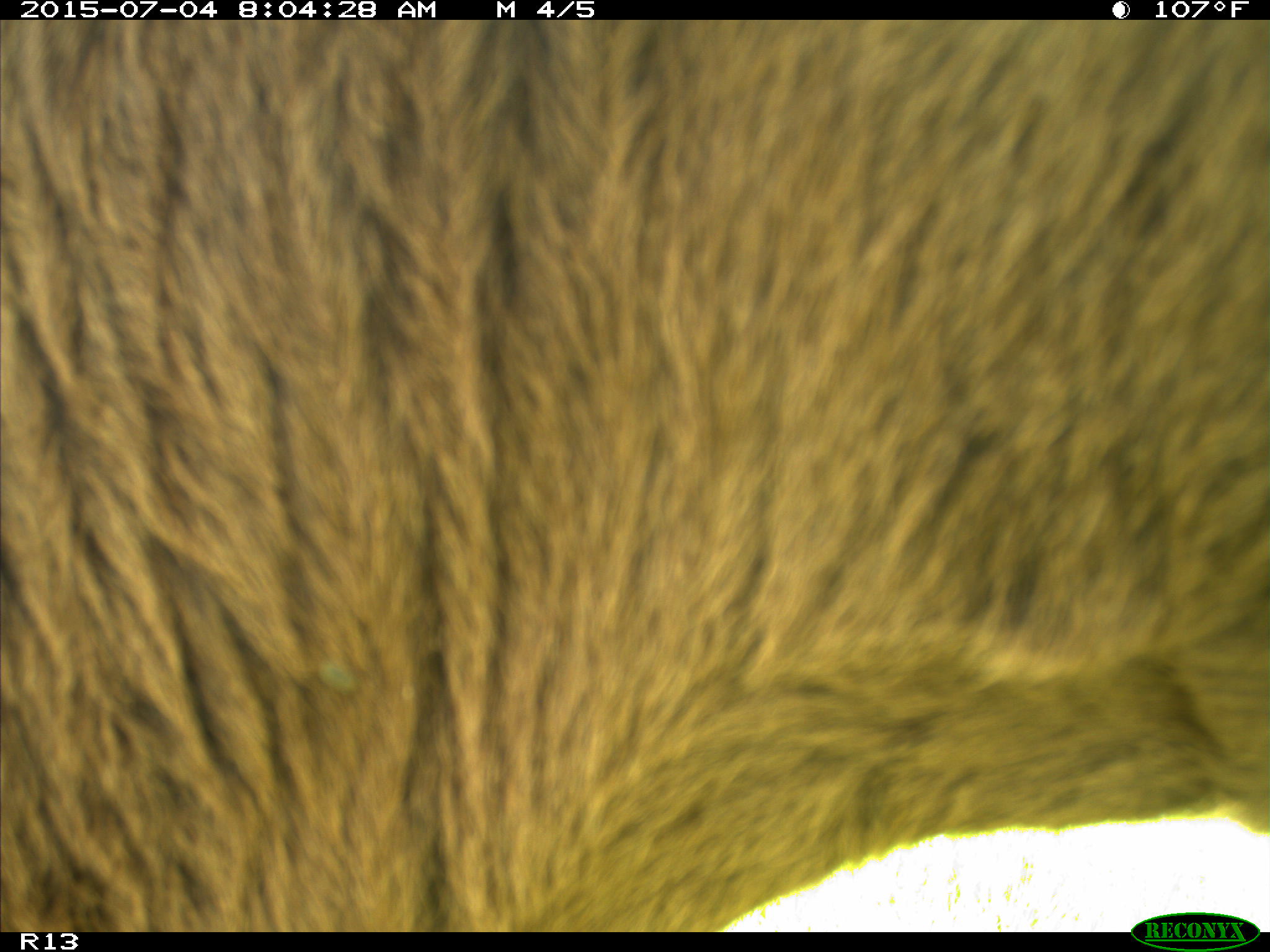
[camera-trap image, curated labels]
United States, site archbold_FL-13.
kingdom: Animalia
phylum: Chordata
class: Mammalia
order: Artiodactyla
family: Bovidae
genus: Bos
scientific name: Bos taurus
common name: domestic cow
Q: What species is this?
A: Bos taurus (domestic cow).